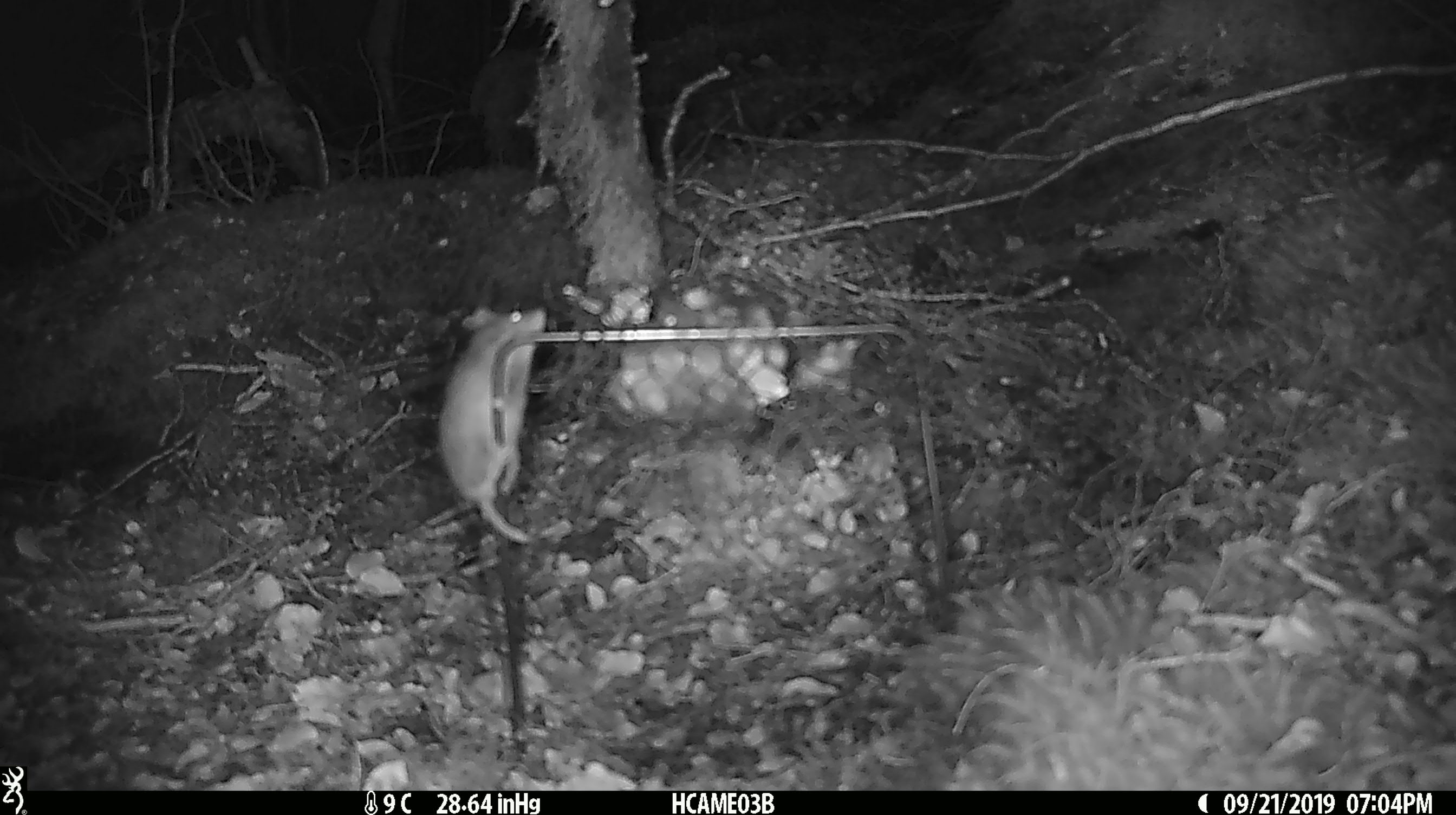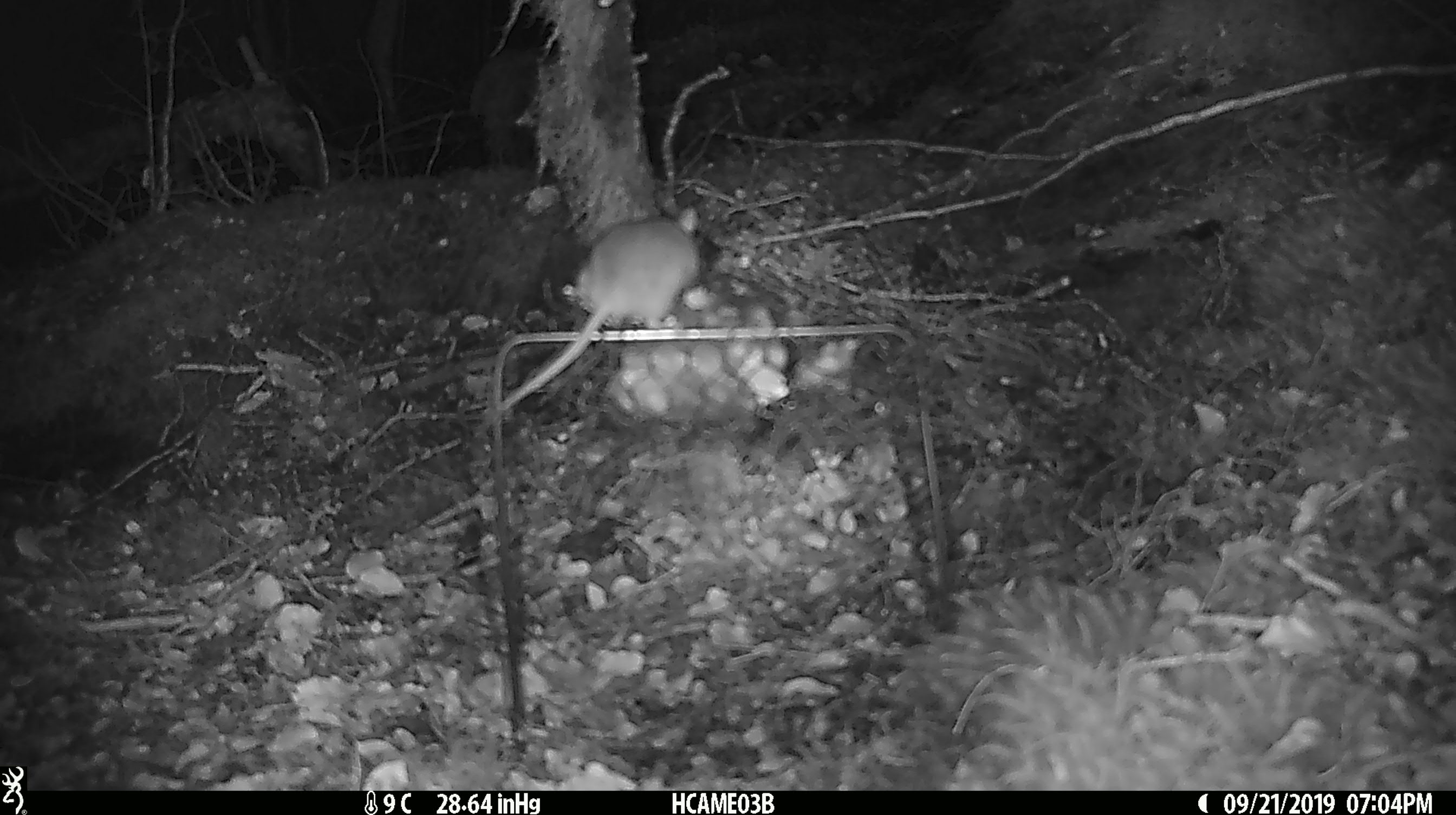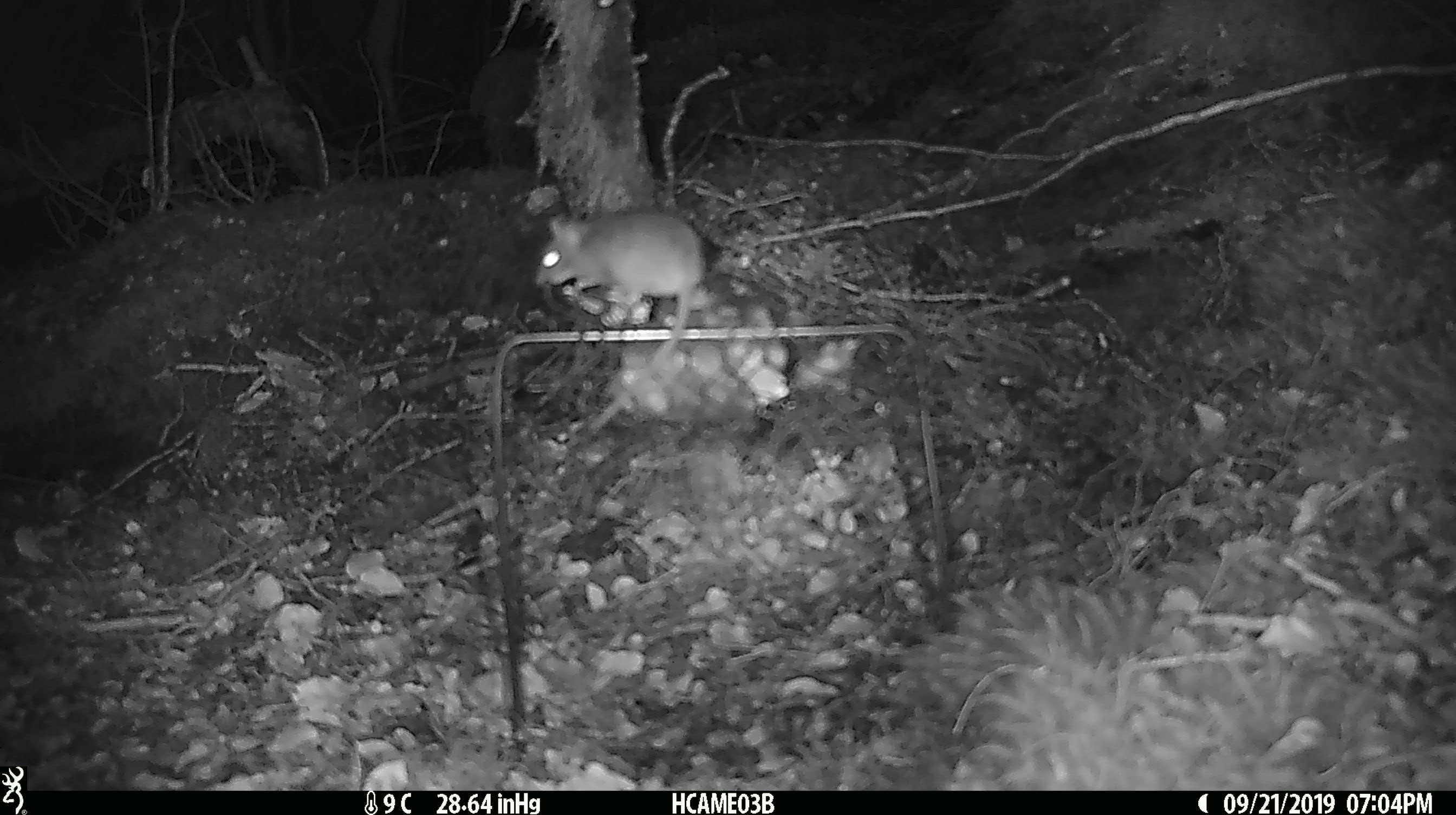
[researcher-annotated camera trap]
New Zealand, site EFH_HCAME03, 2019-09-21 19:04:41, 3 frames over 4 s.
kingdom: Animalia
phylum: Chordata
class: Mammalia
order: Rodentia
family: Muridae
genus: Mus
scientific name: Mus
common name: mouse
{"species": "mouse (Mus)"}